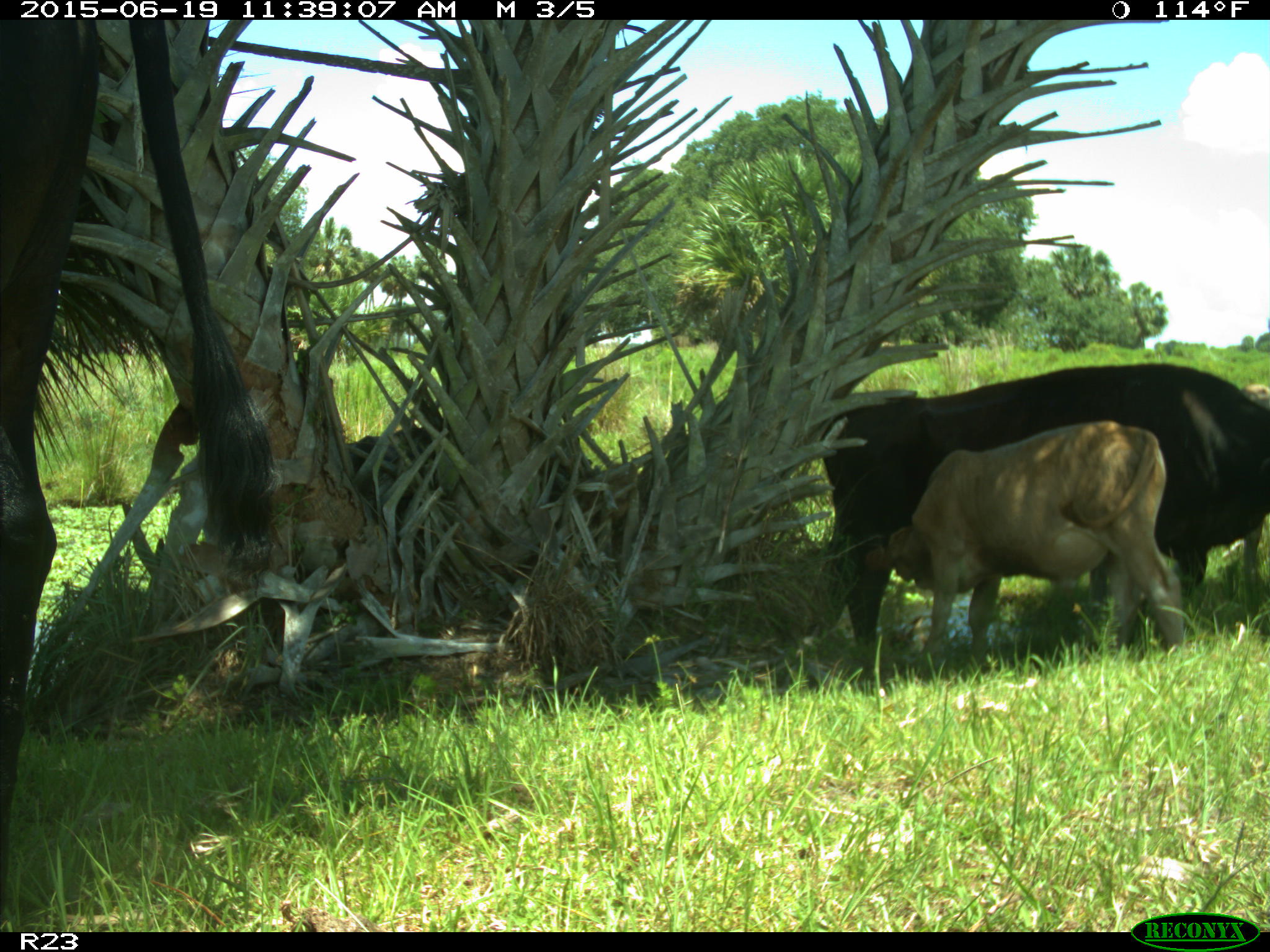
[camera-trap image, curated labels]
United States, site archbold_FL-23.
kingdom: Animalia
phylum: Chordata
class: Mammalia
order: Artiodactyla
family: Bovidae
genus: Bos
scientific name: Bos taurus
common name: domestic cow